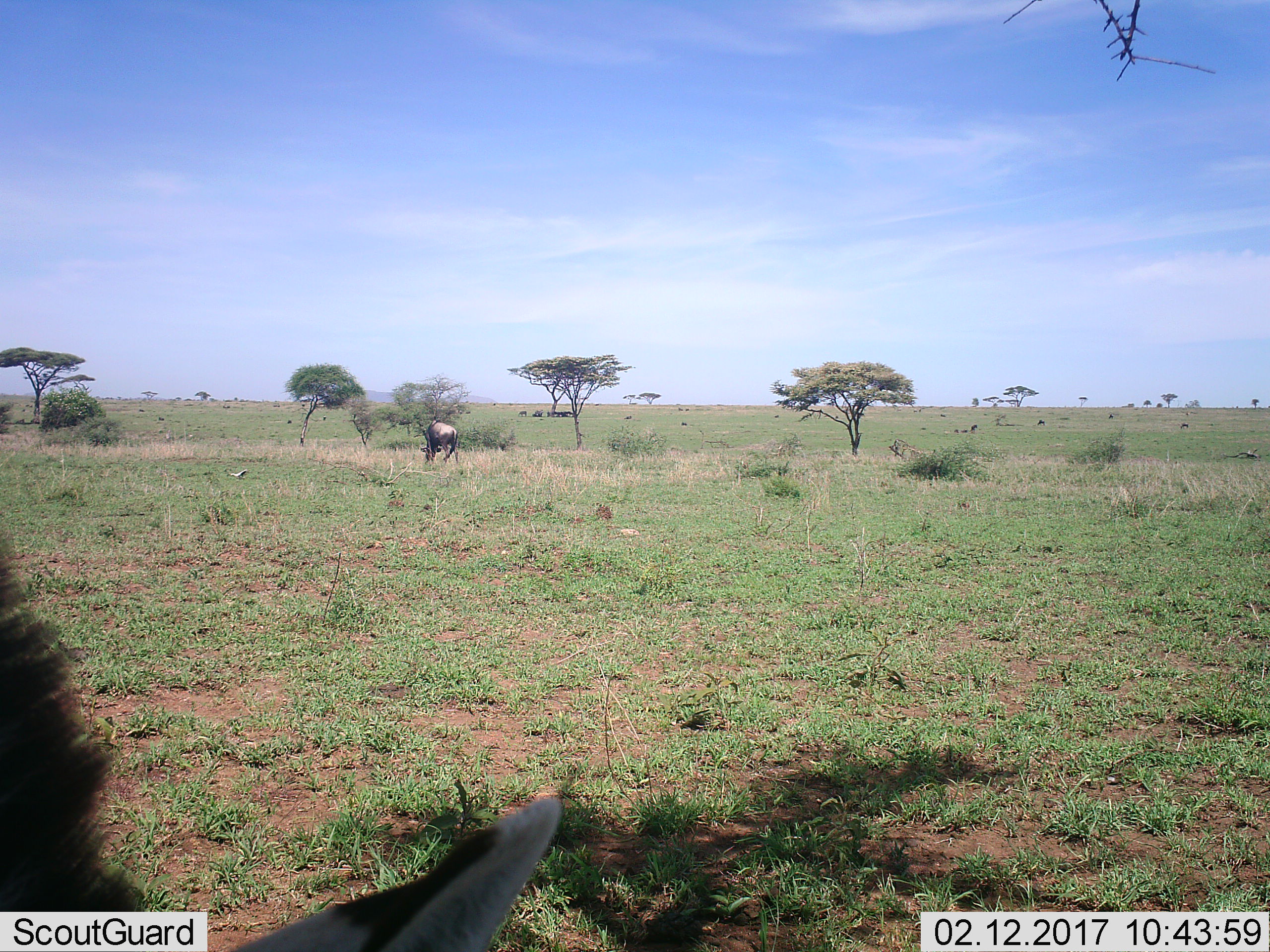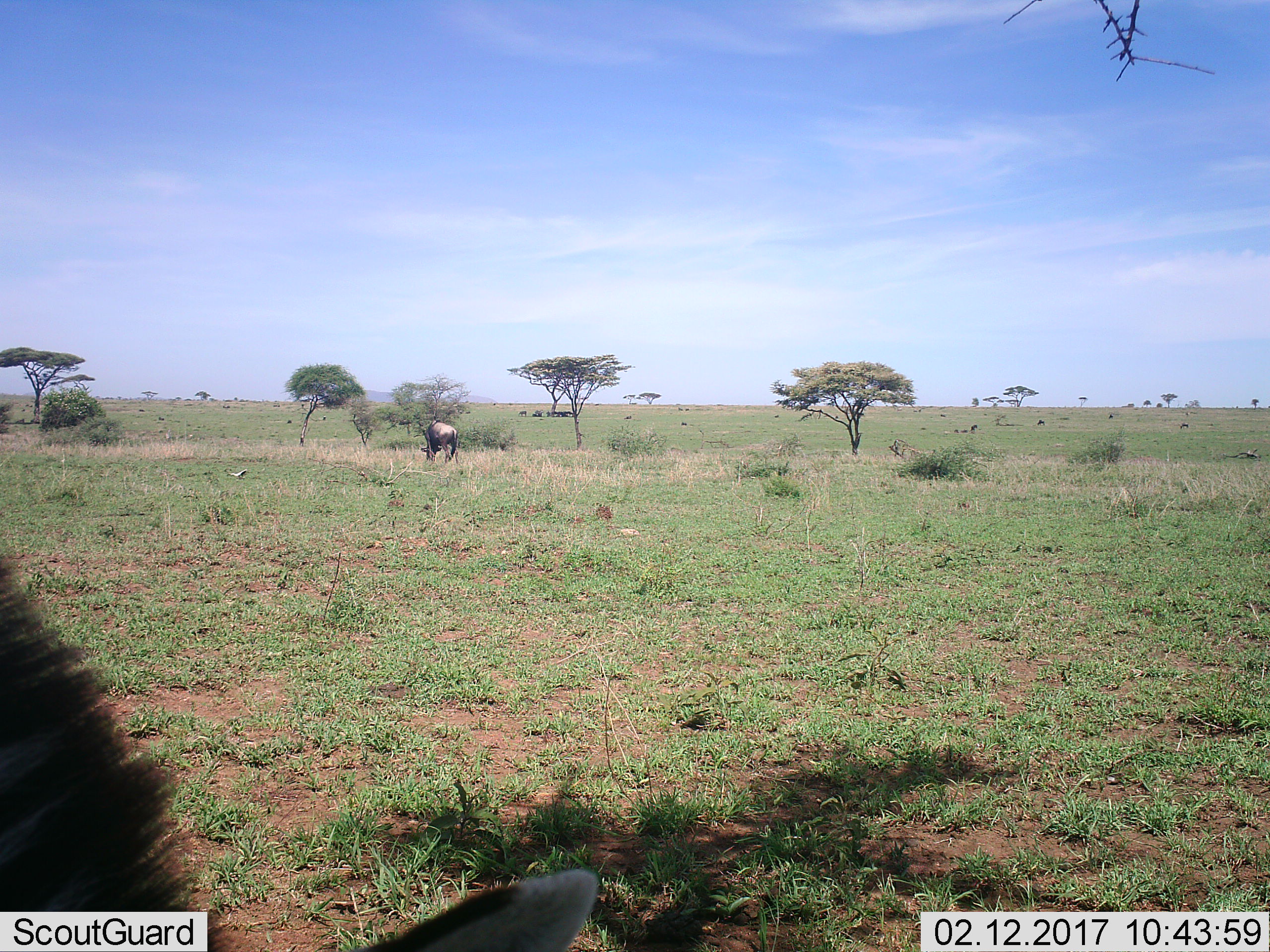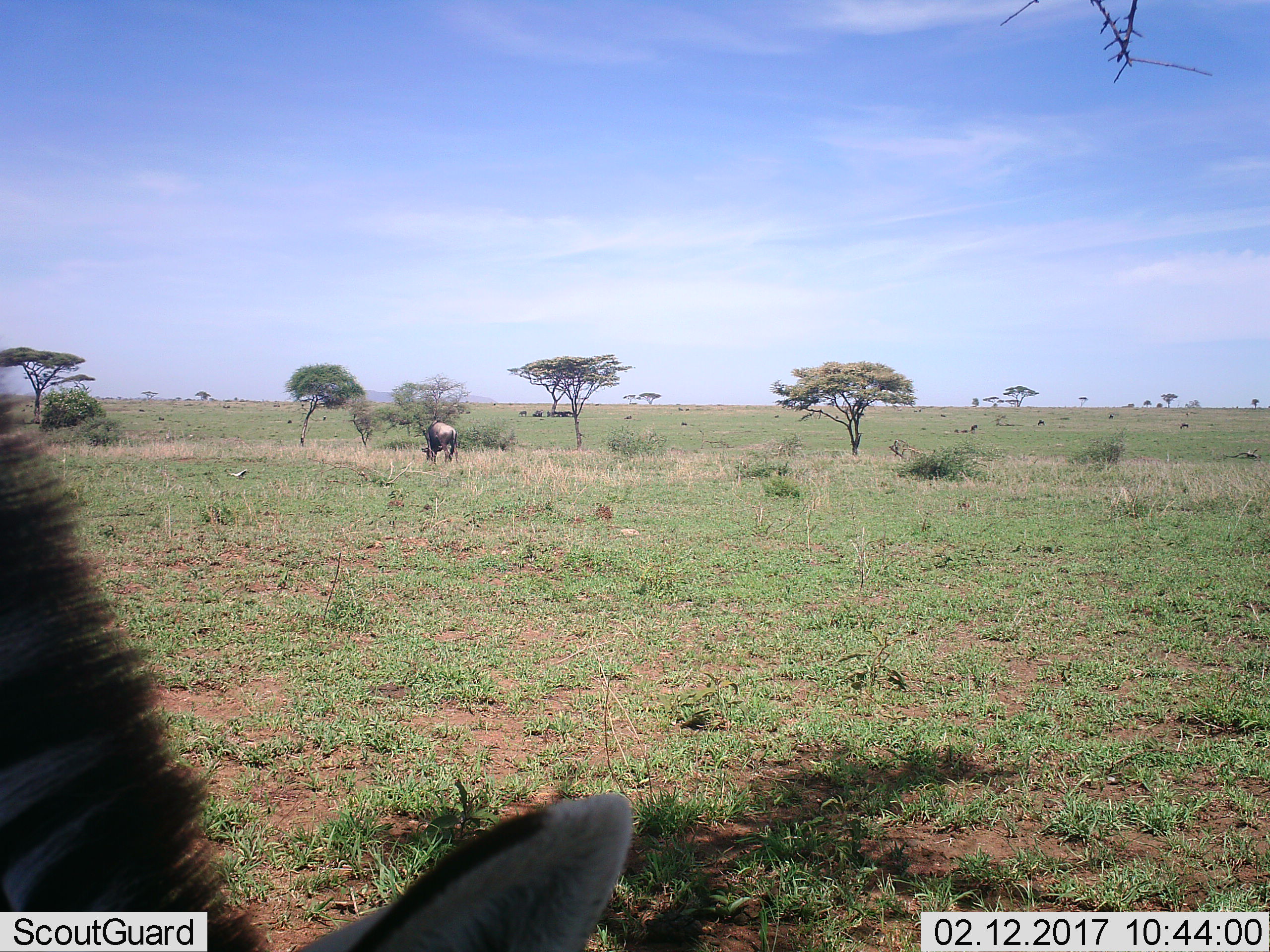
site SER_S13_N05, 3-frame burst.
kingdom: Animalia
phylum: Chordata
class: Mammalia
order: Artiodactyla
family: Bovidae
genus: Connochaetes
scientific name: Connochaetes taurinus taurinus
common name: blue wildebeest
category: wildebeestblue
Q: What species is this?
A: Wildebeestblue (blue wildebeest) (Connochaetes taurinus taurinus).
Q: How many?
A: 2.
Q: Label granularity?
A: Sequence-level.